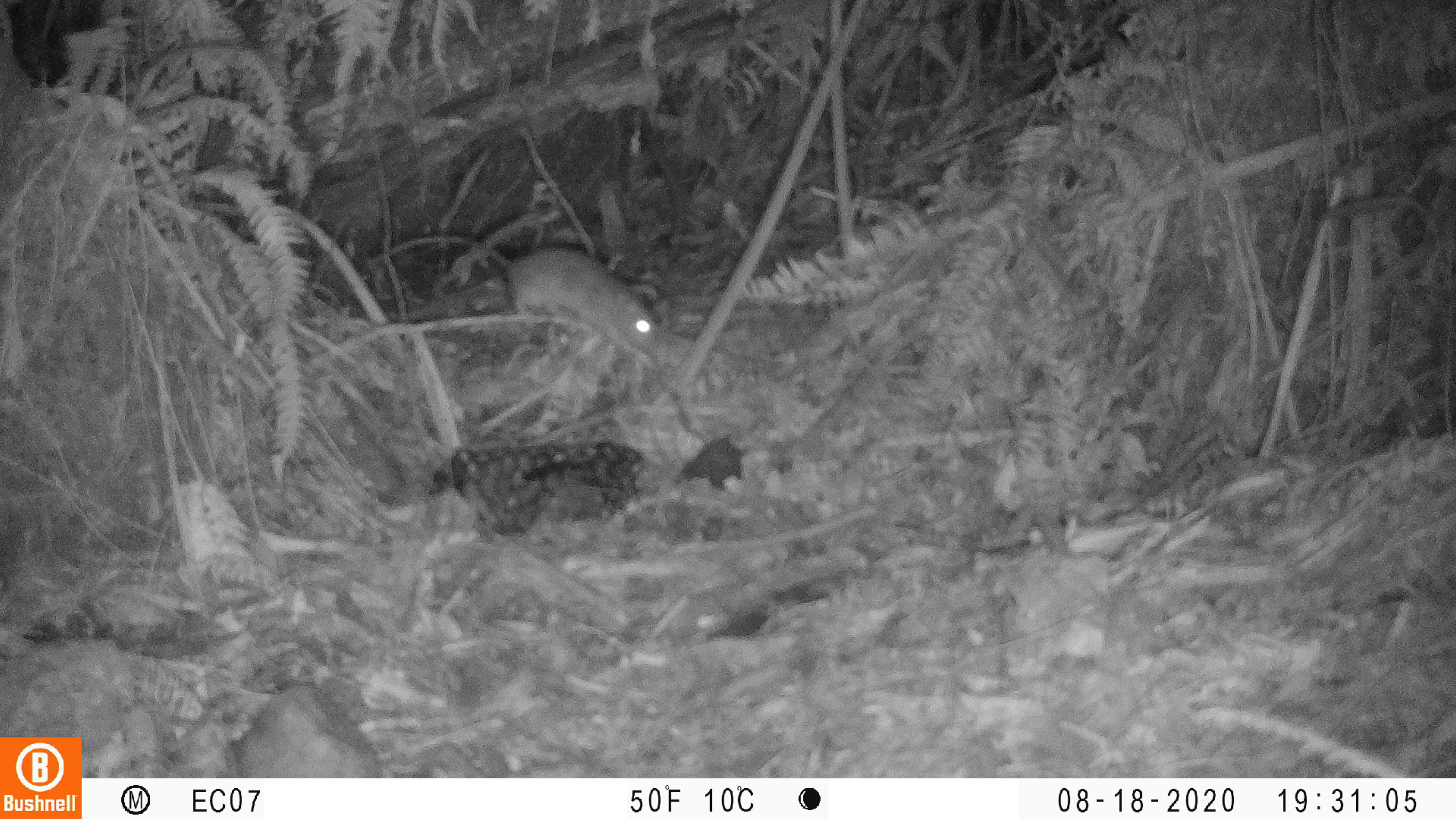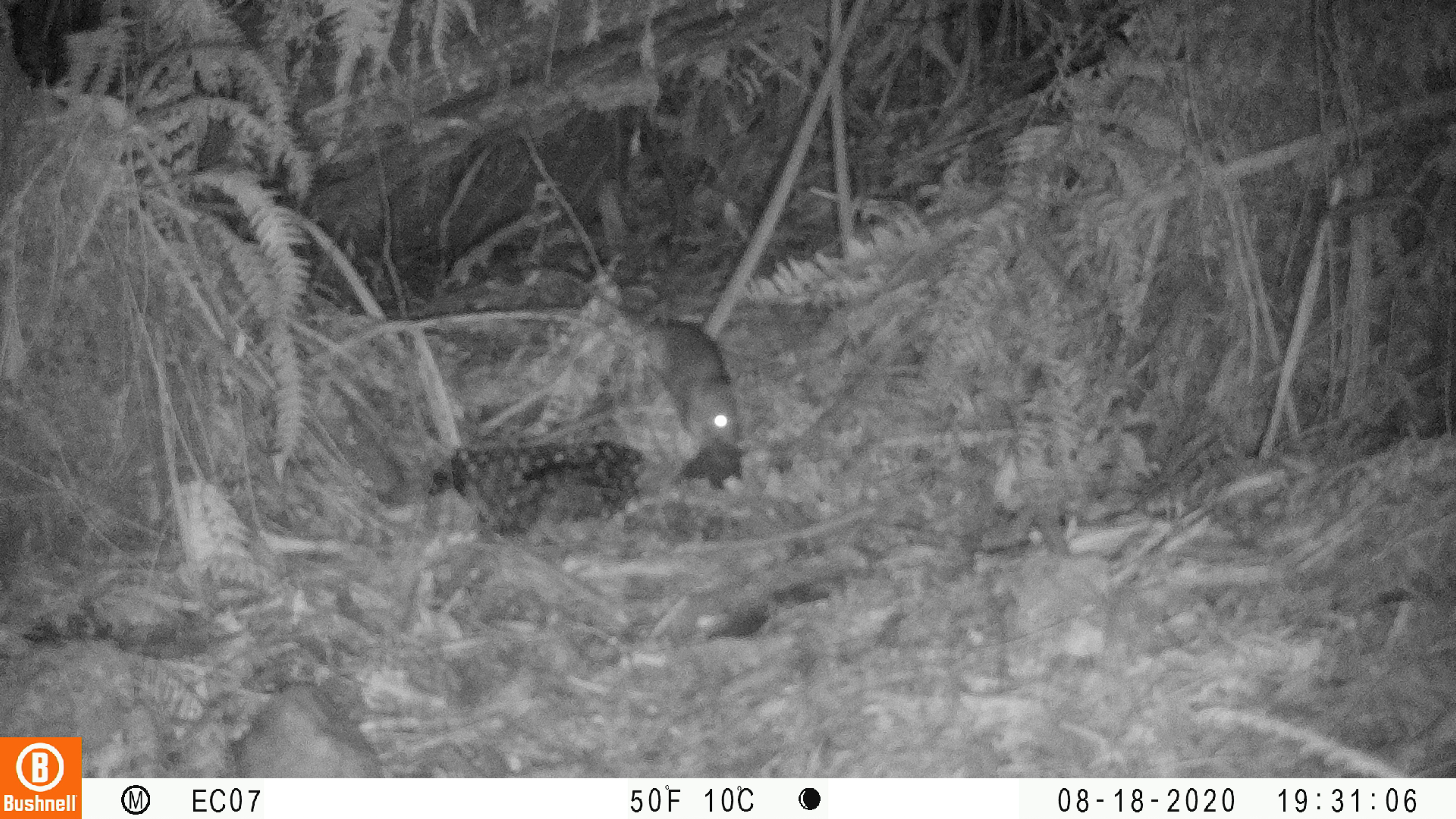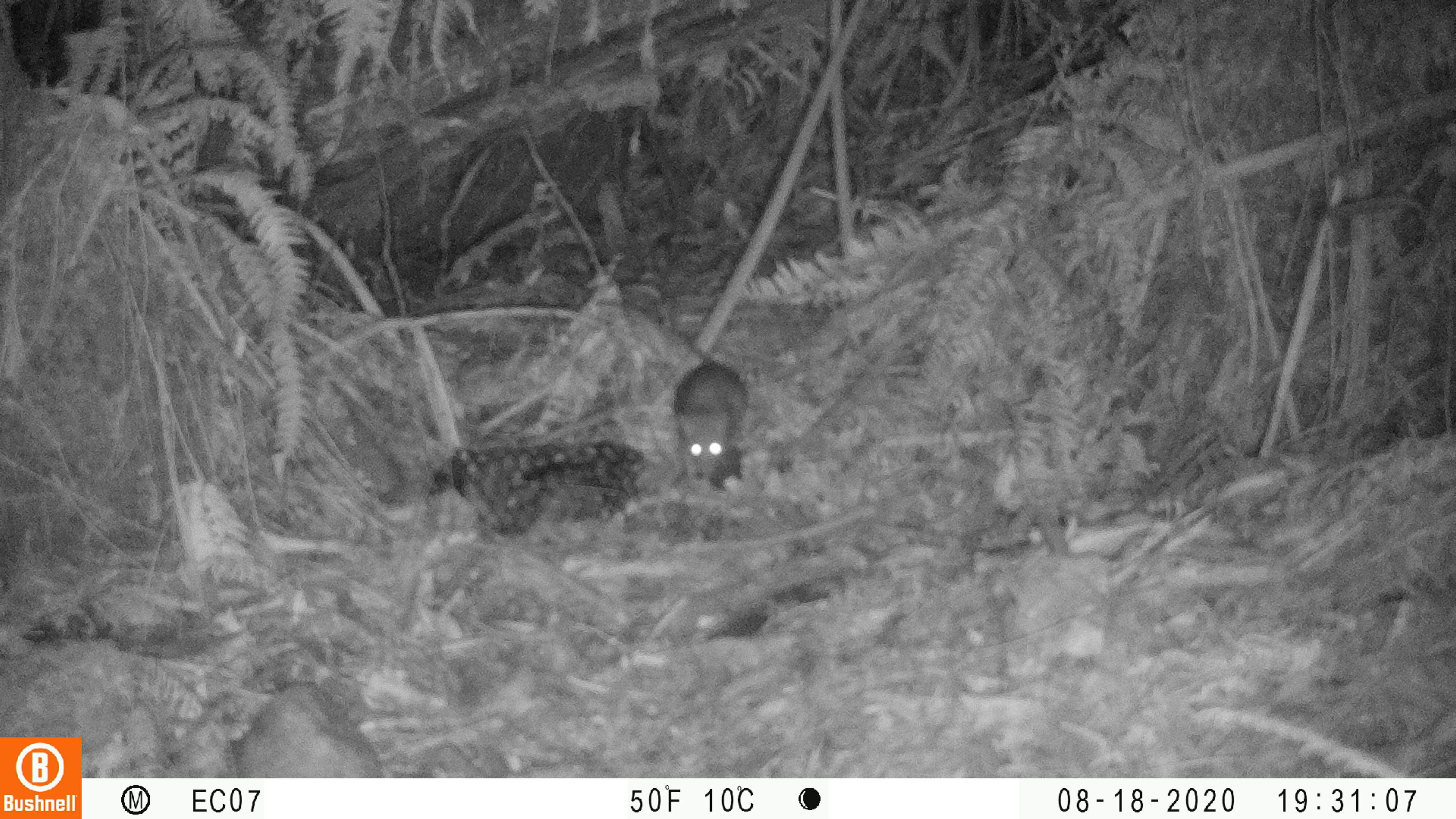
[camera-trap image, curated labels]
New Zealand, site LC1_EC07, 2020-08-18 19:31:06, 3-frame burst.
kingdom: Animalia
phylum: Chordata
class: Mammalia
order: Rodentia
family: Muridae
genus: Rattus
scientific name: Rattus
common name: rat